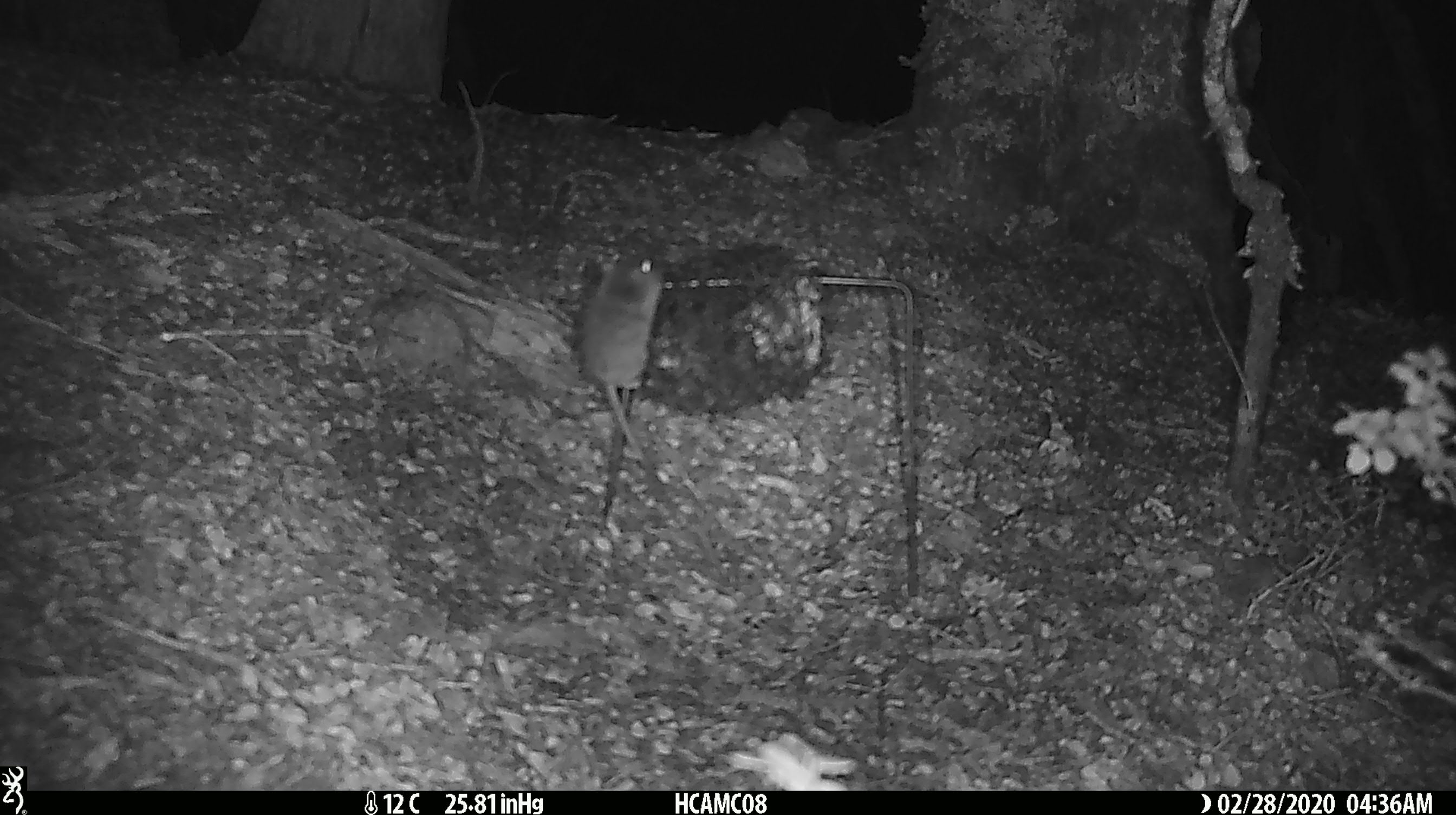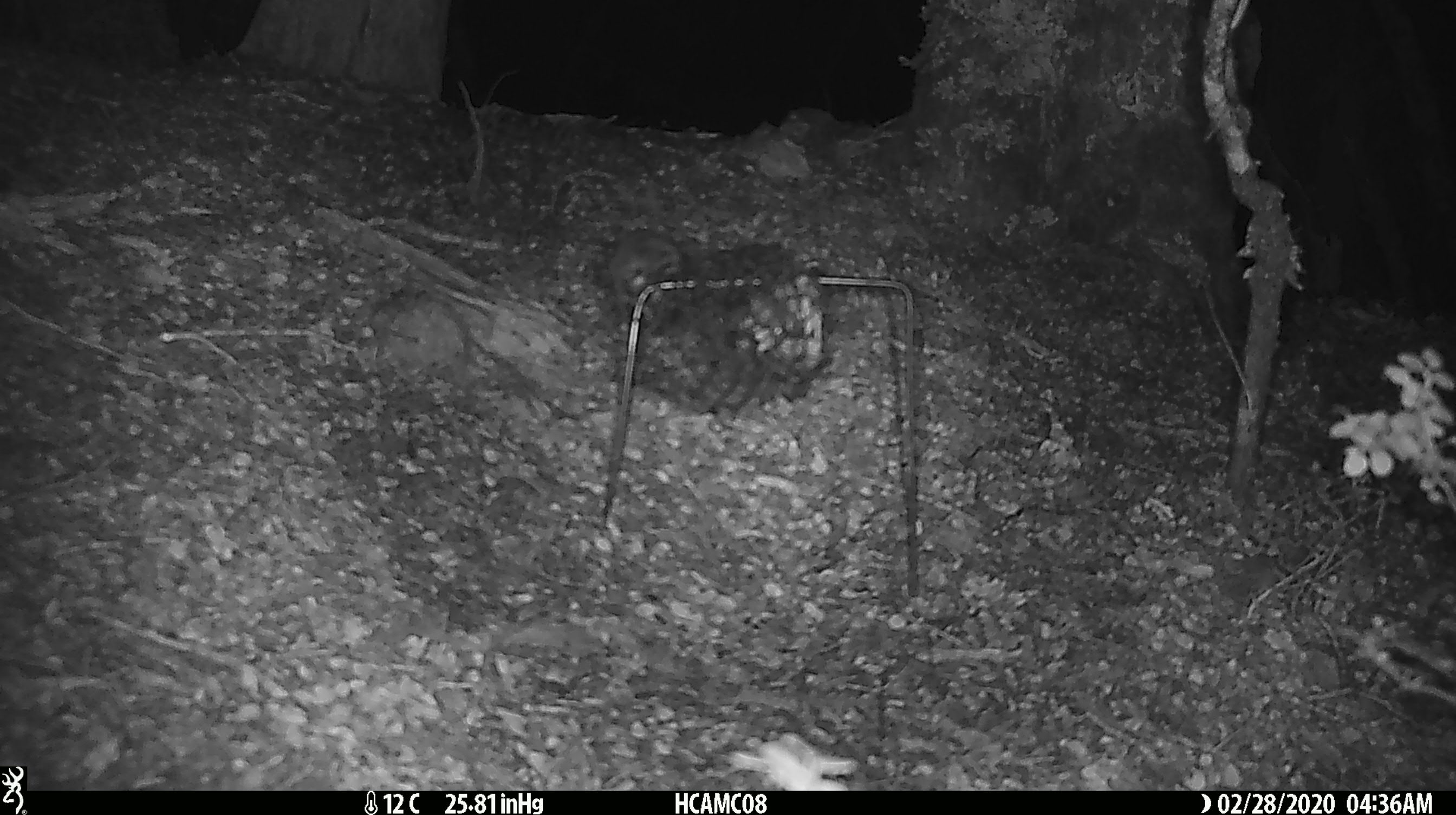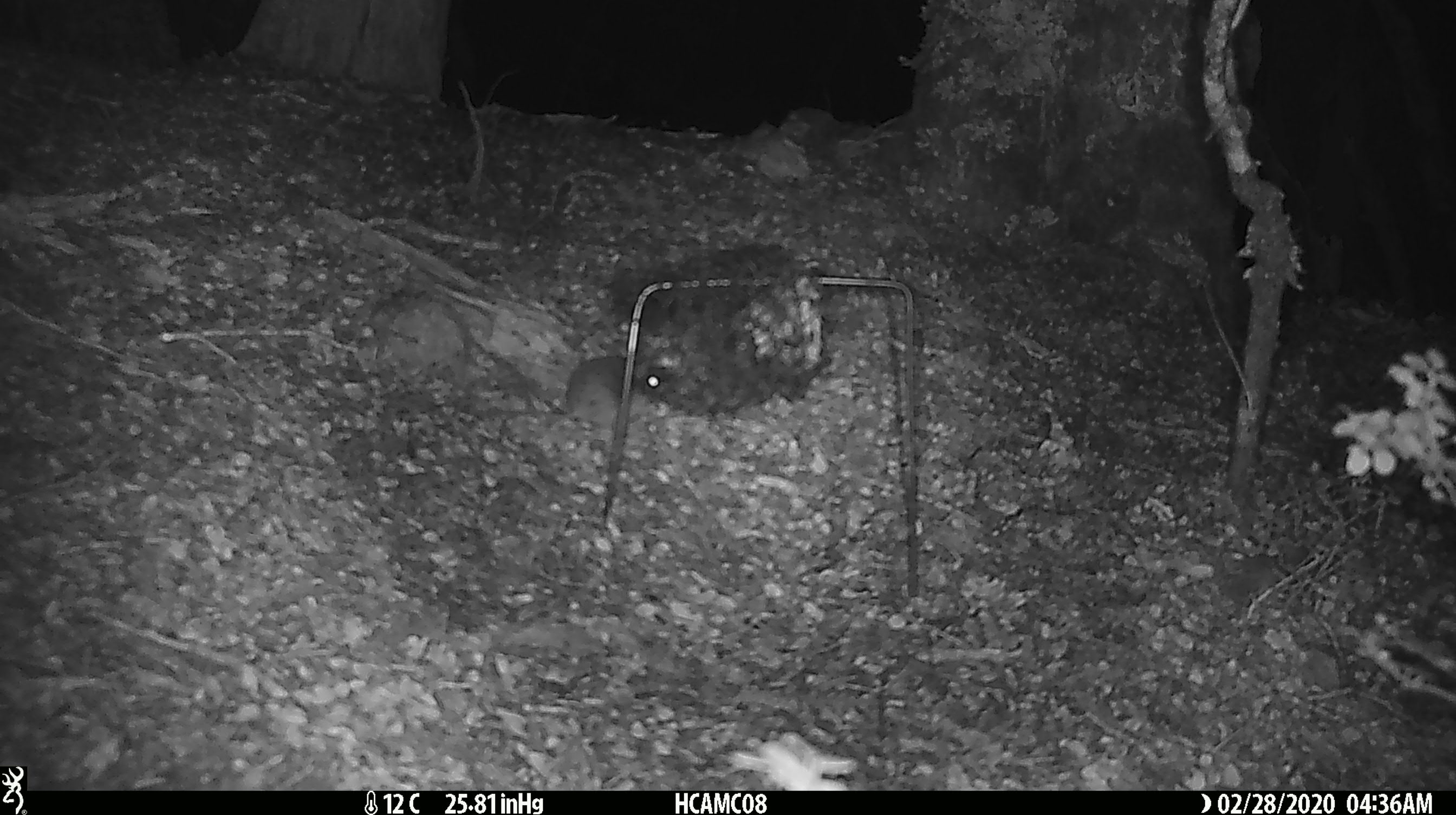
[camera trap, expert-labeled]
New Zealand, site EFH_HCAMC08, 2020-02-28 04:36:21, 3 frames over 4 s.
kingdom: Animalia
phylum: Chordata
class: Mammalia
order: Rodentia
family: Muridae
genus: Mus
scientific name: Mus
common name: mouse